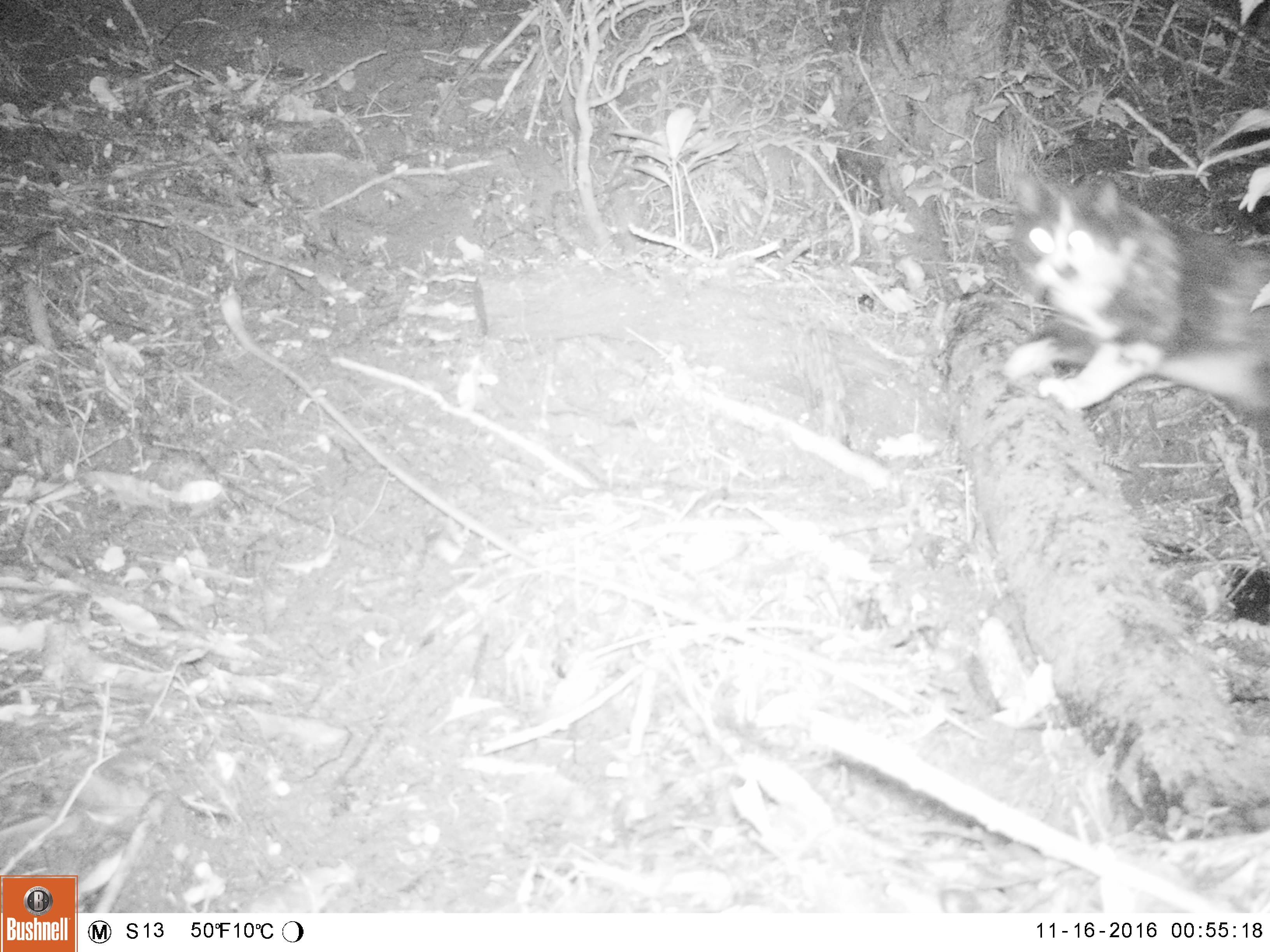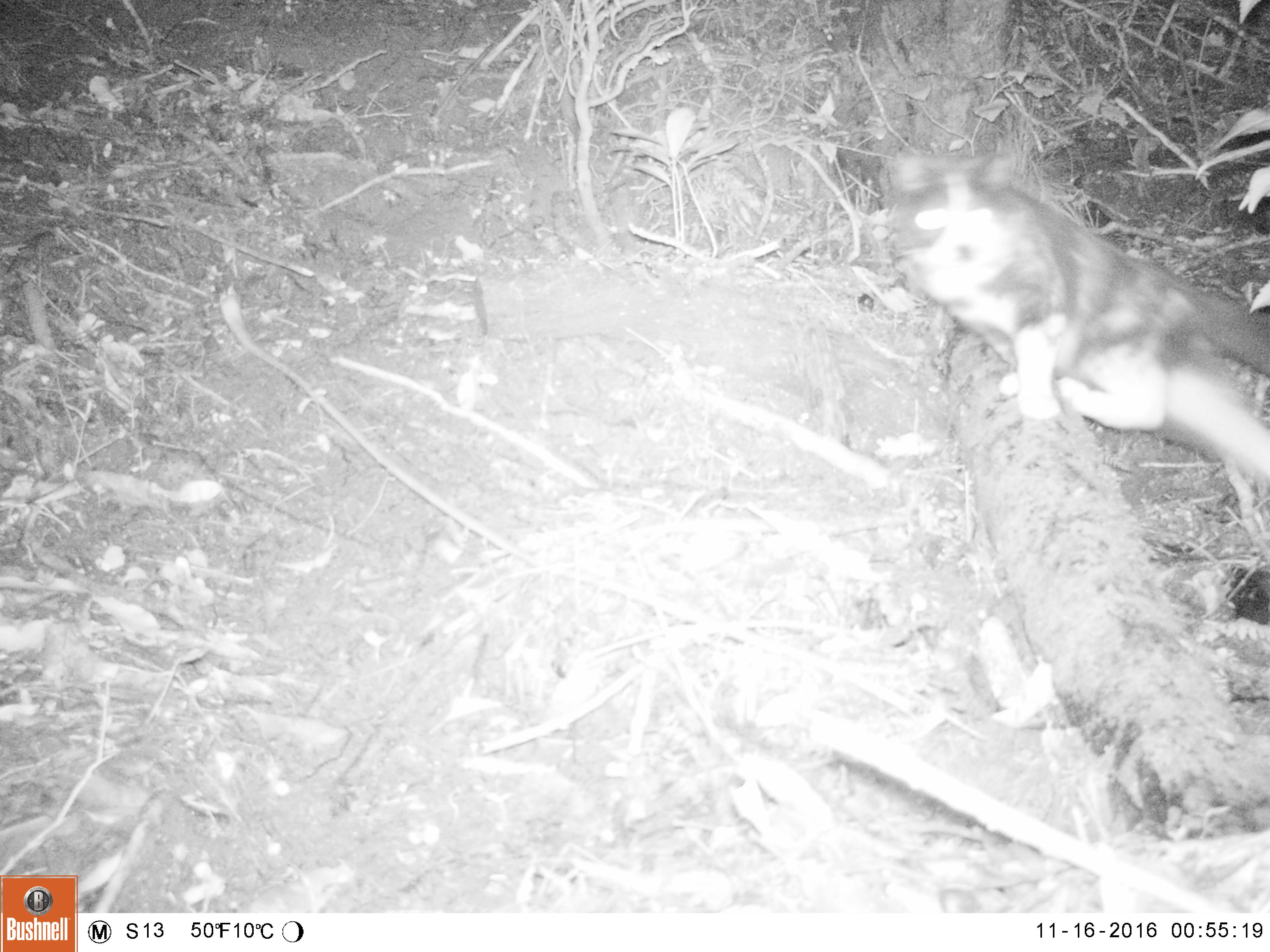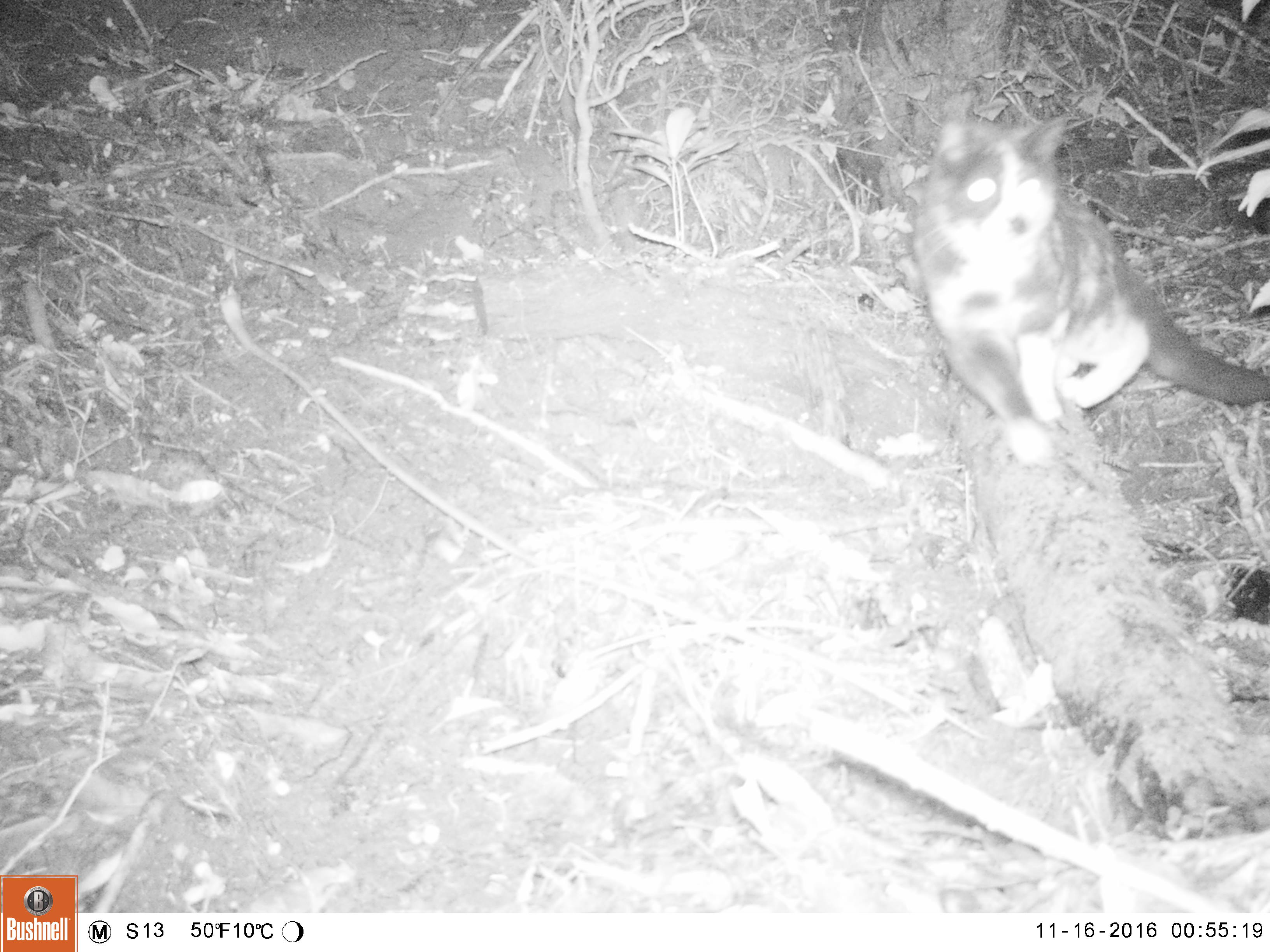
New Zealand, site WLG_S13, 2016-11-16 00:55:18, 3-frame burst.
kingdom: Animalia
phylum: Chordata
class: Mammalia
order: Carnivora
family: Felidae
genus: Felis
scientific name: Felis catus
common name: domestic cat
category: cat